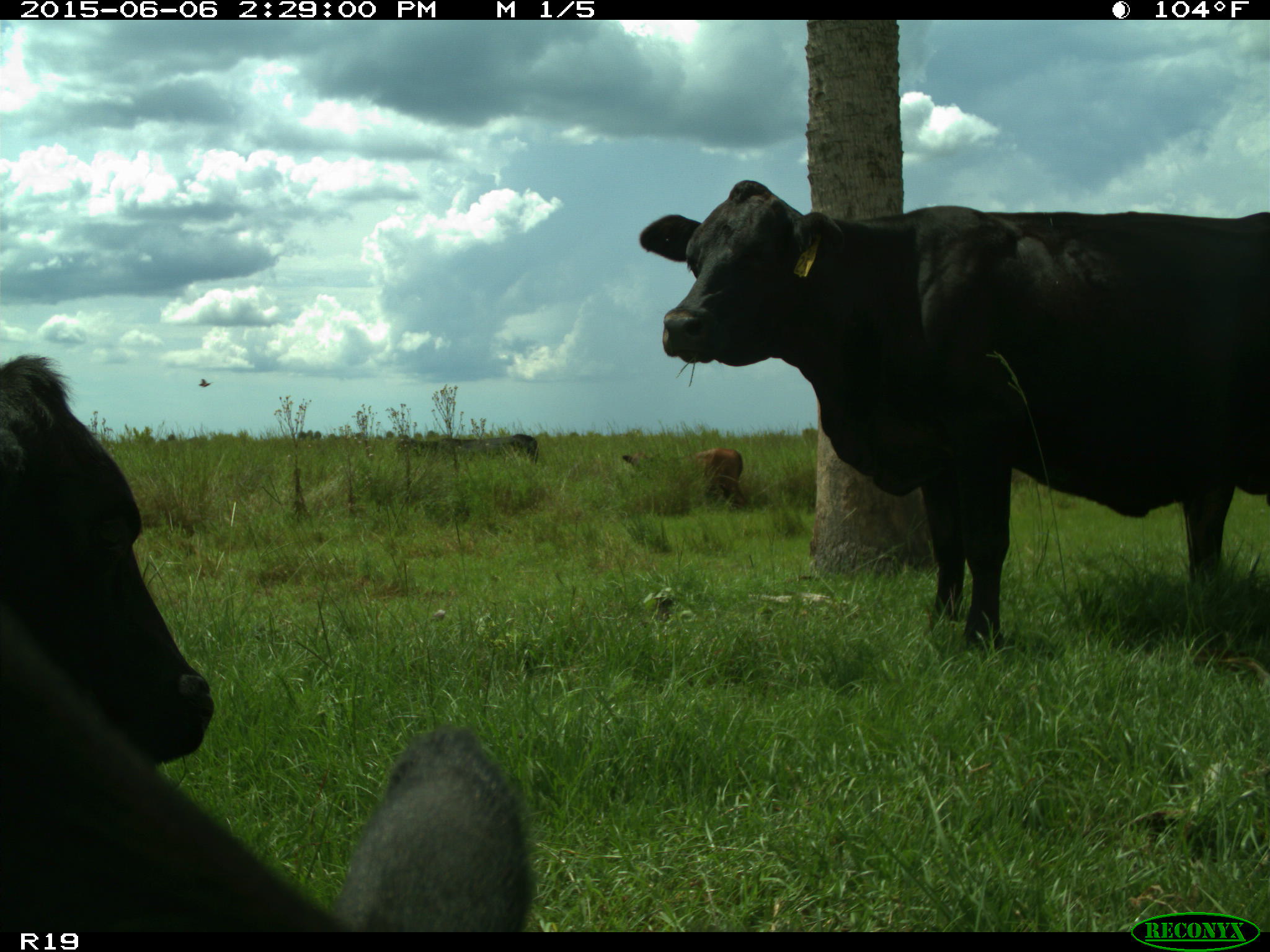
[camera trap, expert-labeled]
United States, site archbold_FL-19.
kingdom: Animalia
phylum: Chordata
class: Mammalia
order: Artiodactyla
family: Bovidae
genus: Bos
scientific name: Bos taurus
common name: domestic cow